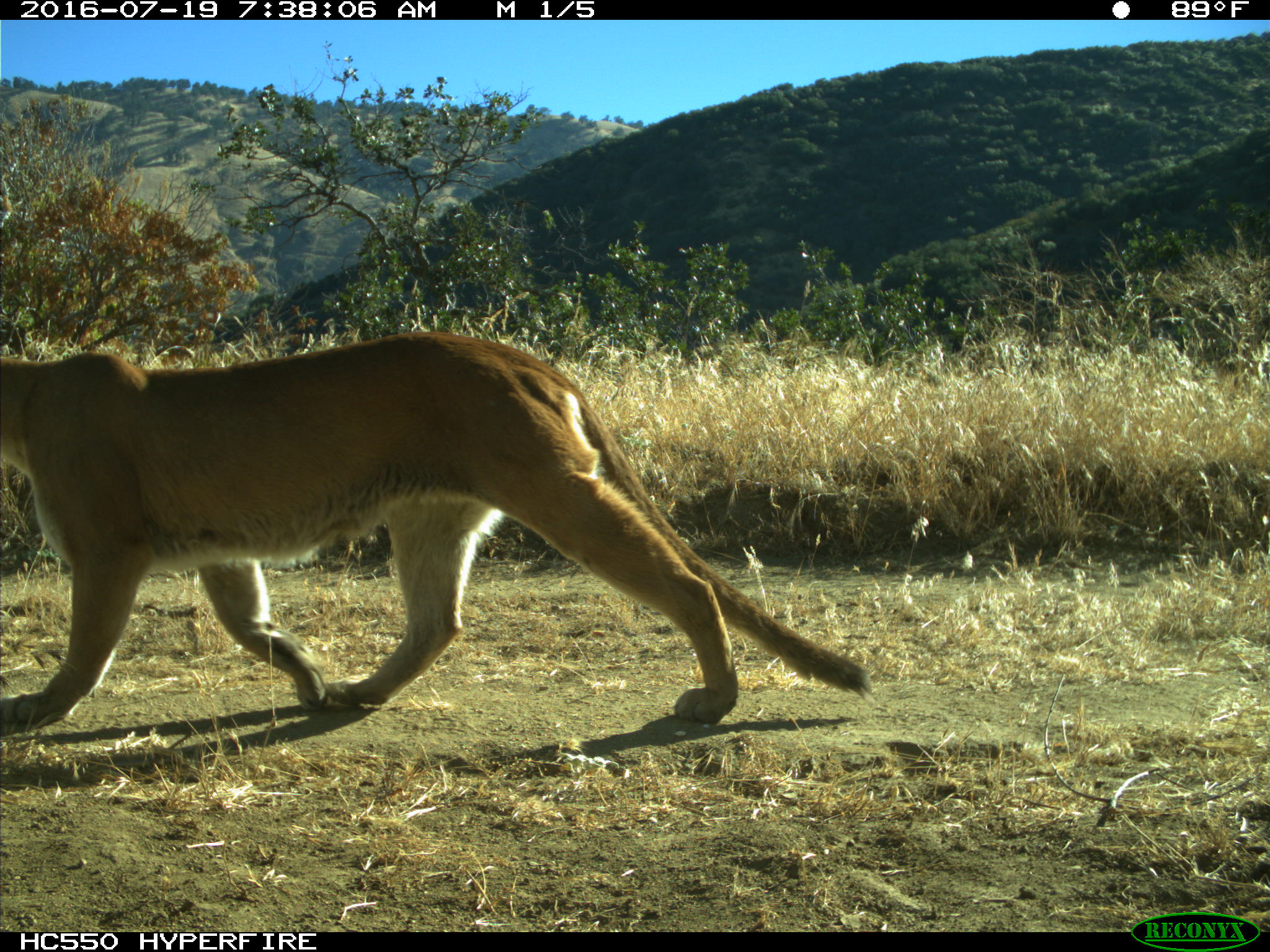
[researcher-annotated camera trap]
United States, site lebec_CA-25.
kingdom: Animalia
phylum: Chordata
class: Mammalia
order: Carnivora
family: Felidae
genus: Puma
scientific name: Puma concolor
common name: mountain lion